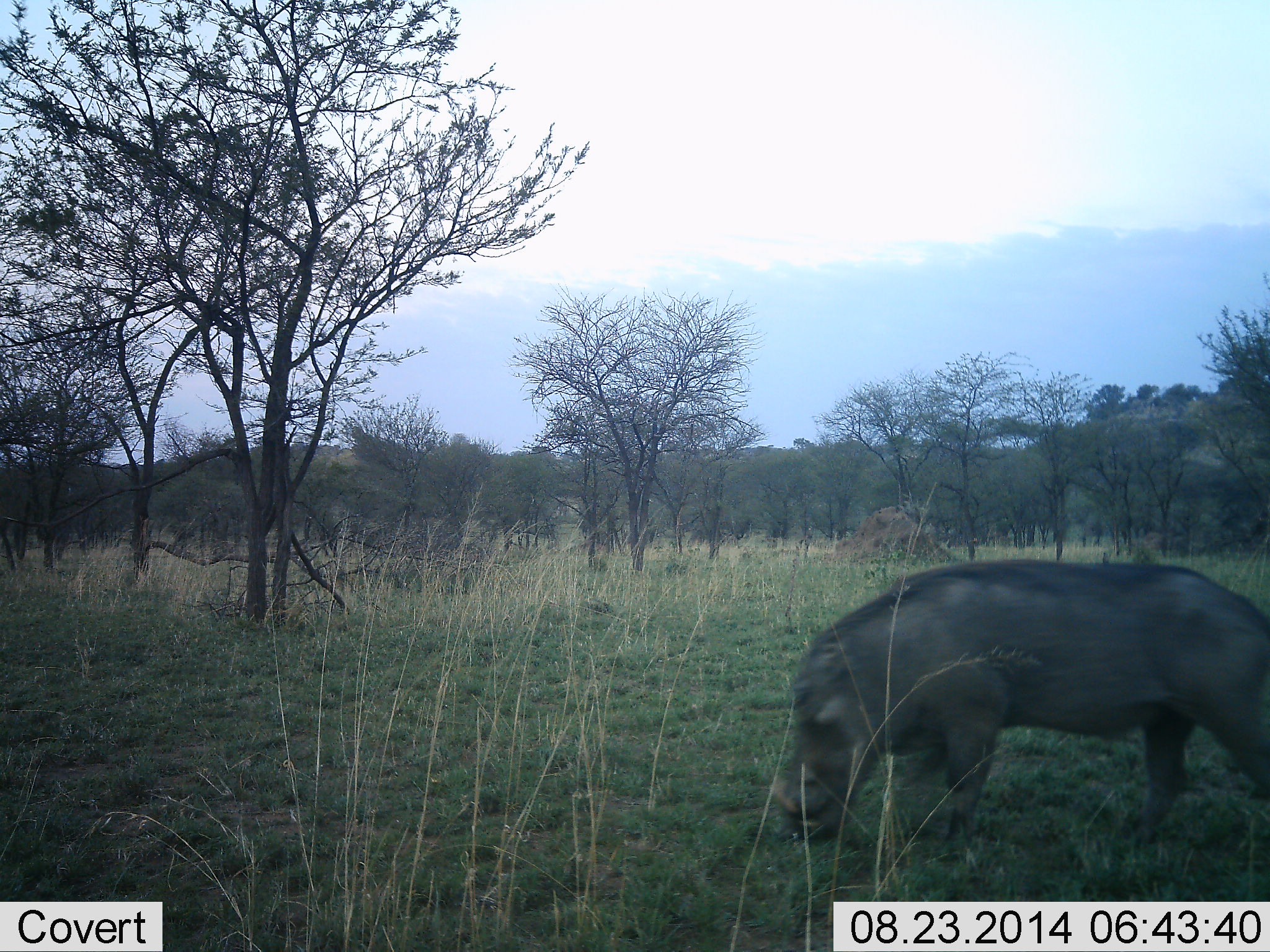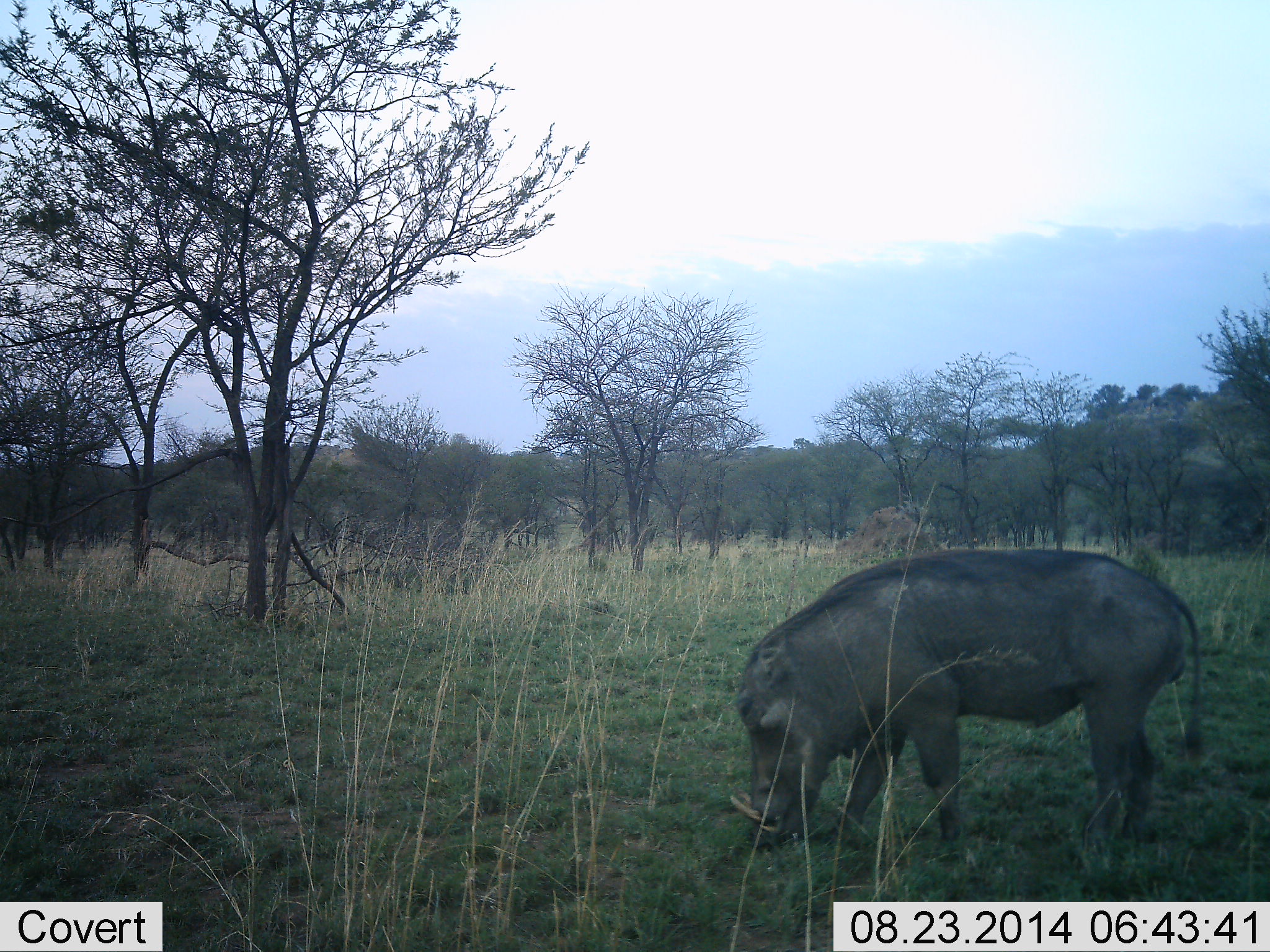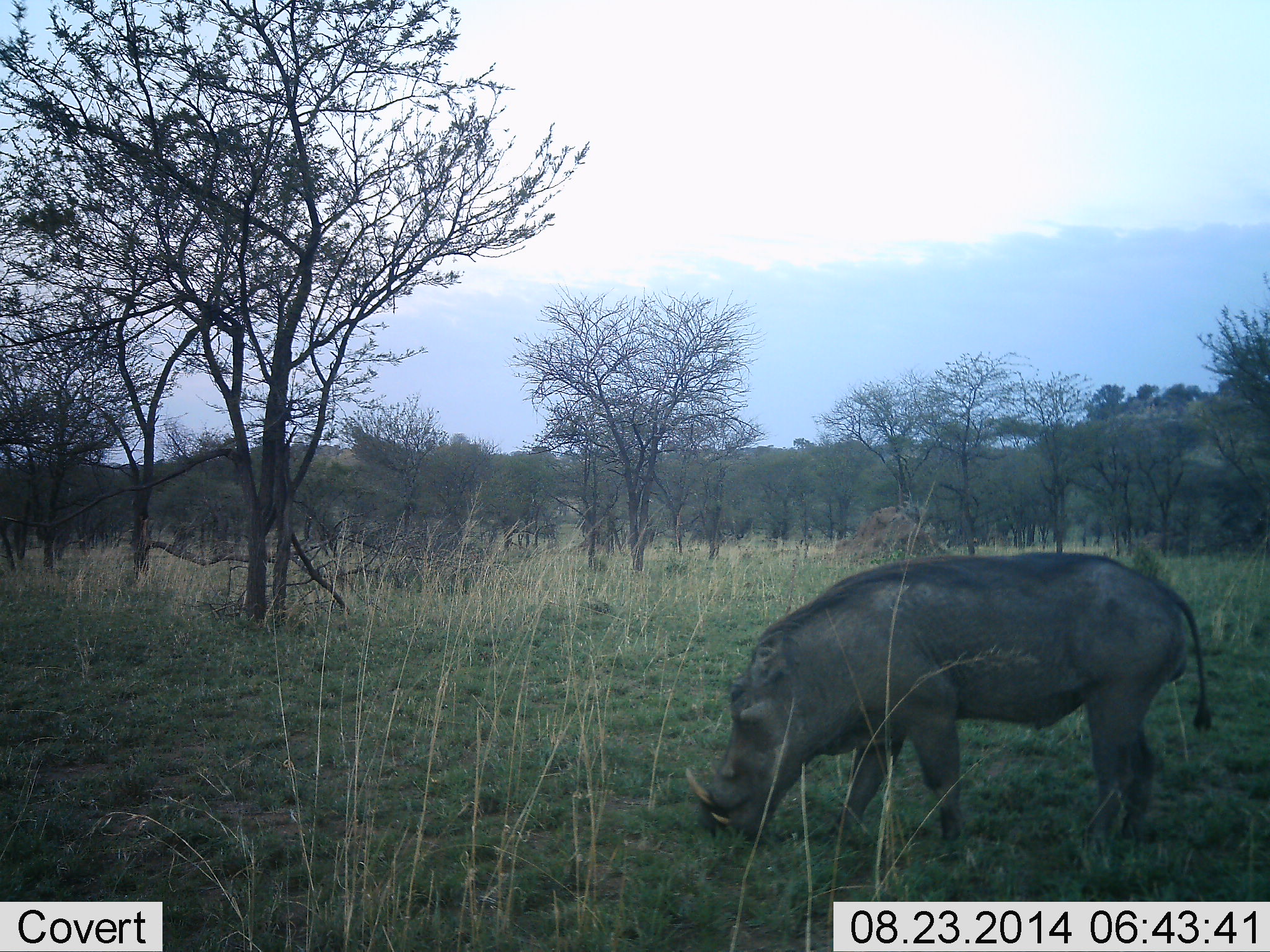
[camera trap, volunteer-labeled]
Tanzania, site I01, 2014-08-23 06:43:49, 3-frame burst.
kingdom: Animalia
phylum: Chordata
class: Mammalia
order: Artiodactyla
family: Suidae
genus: Phacochoerus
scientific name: Phacochoerus africanus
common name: warthog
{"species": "warthog (Phacochoerus africanus)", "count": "1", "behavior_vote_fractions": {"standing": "33%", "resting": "0%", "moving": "17%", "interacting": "0%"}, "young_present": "0%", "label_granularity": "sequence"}